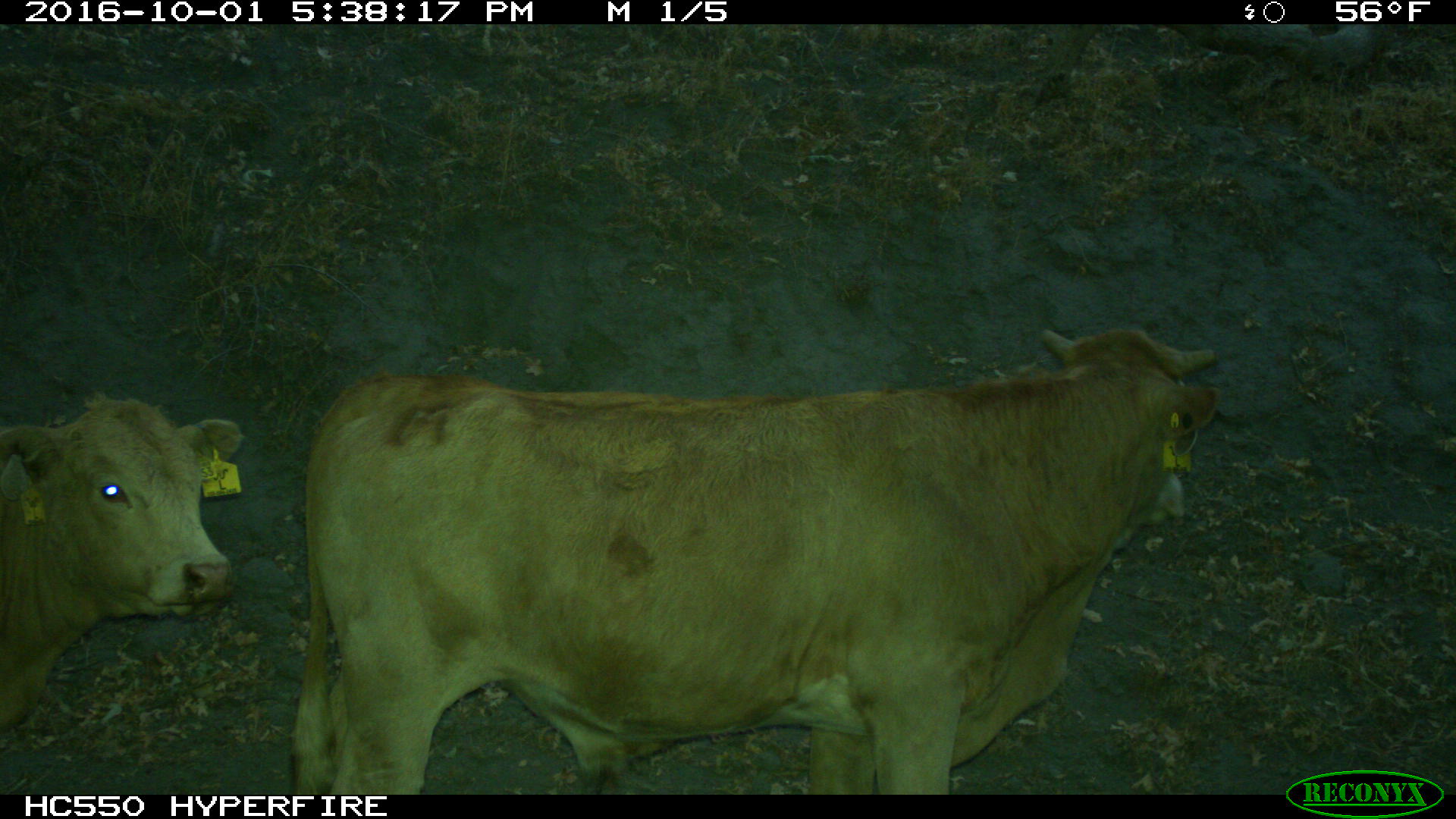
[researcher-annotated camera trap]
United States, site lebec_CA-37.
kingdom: Animalia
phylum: Chordata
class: Mammalia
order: Artiodactyla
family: Bovidae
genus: Bos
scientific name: Bos taurus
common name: domestic cow